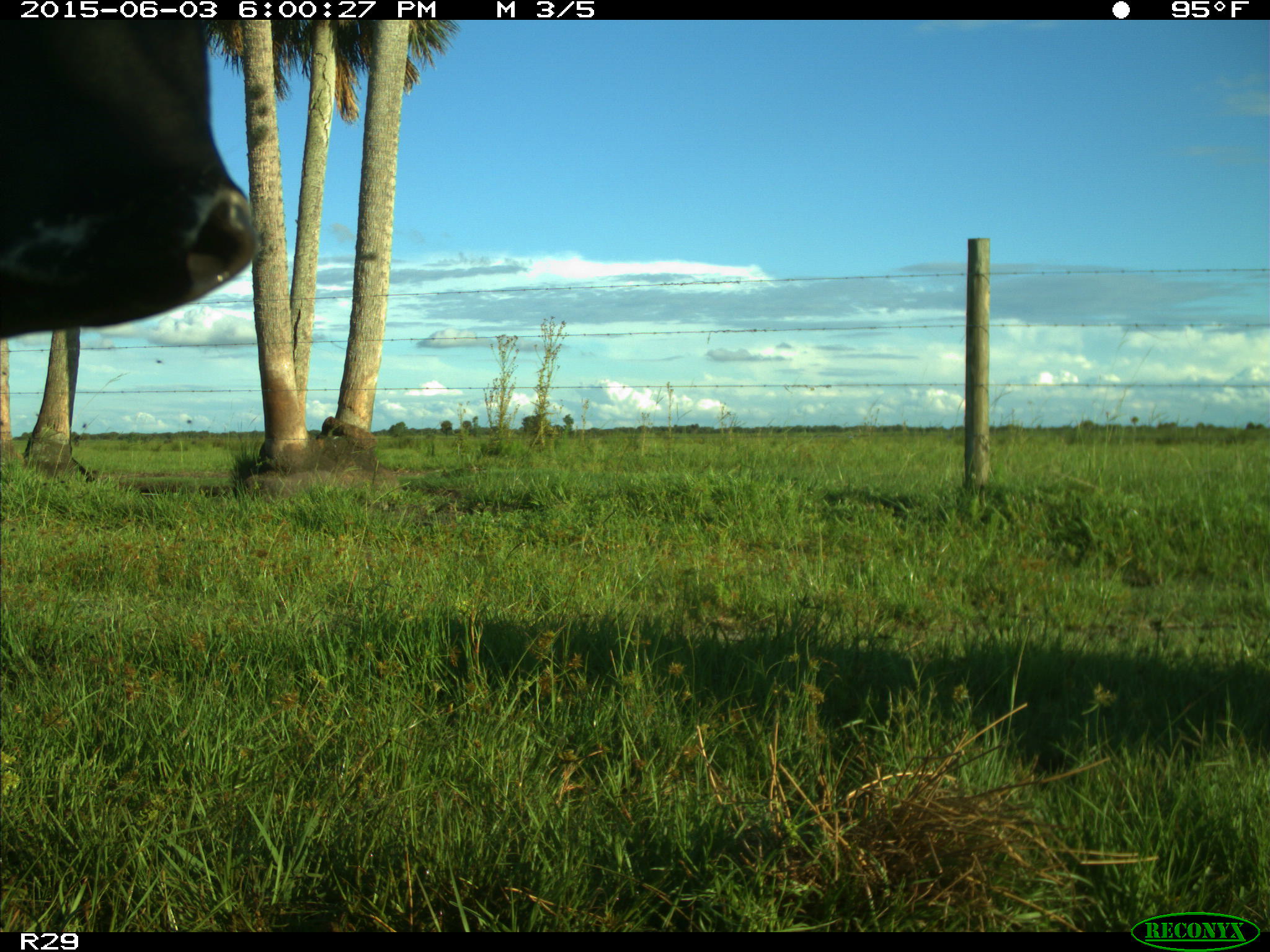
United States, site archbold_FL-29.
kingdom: Animalia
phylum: Chordata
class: Mammalia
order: Artiodactyla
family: Bovidae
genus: Bos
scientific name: Bos taurus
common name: domestic cow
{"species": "Bos taurus (domestic cow)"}